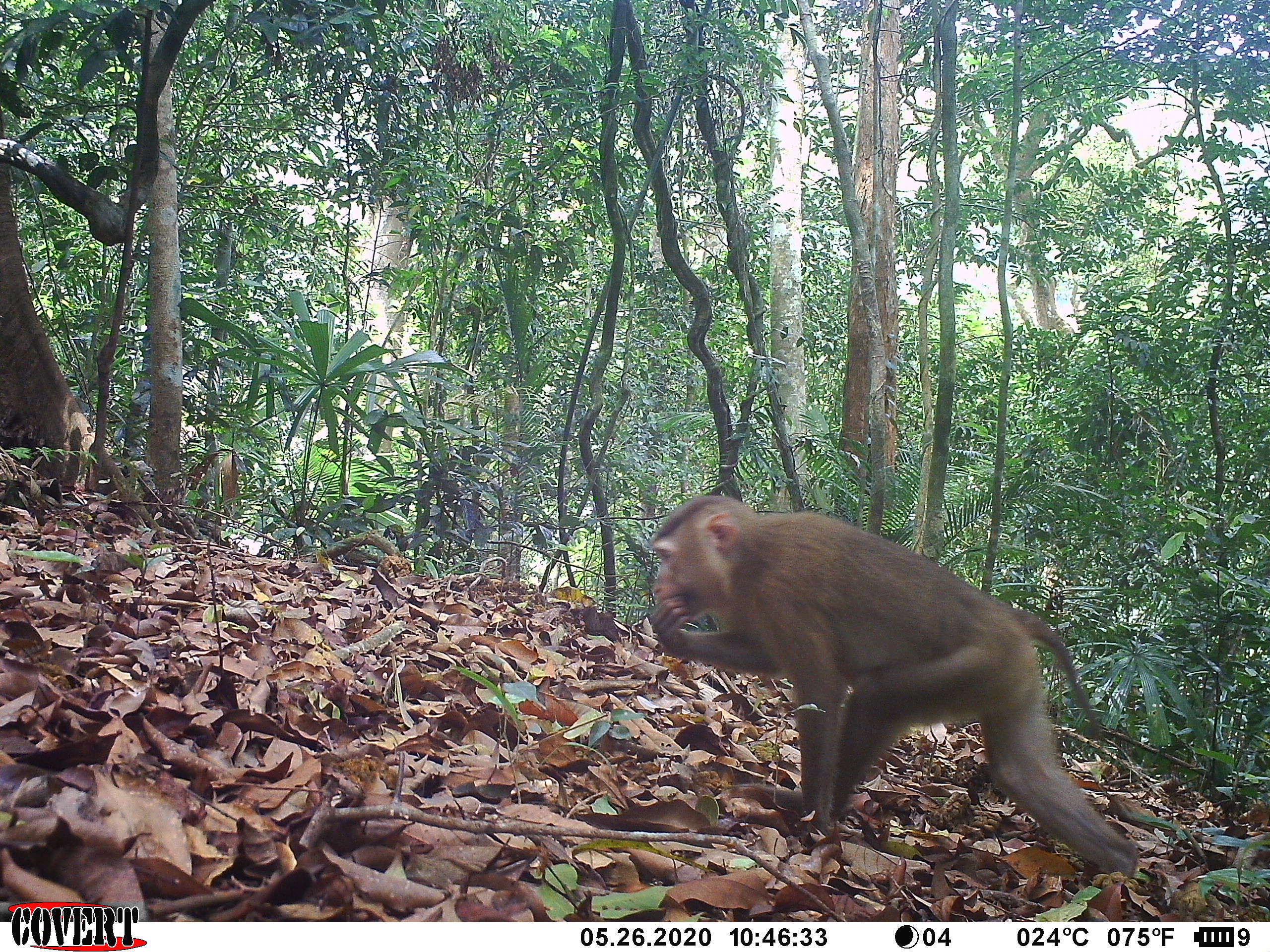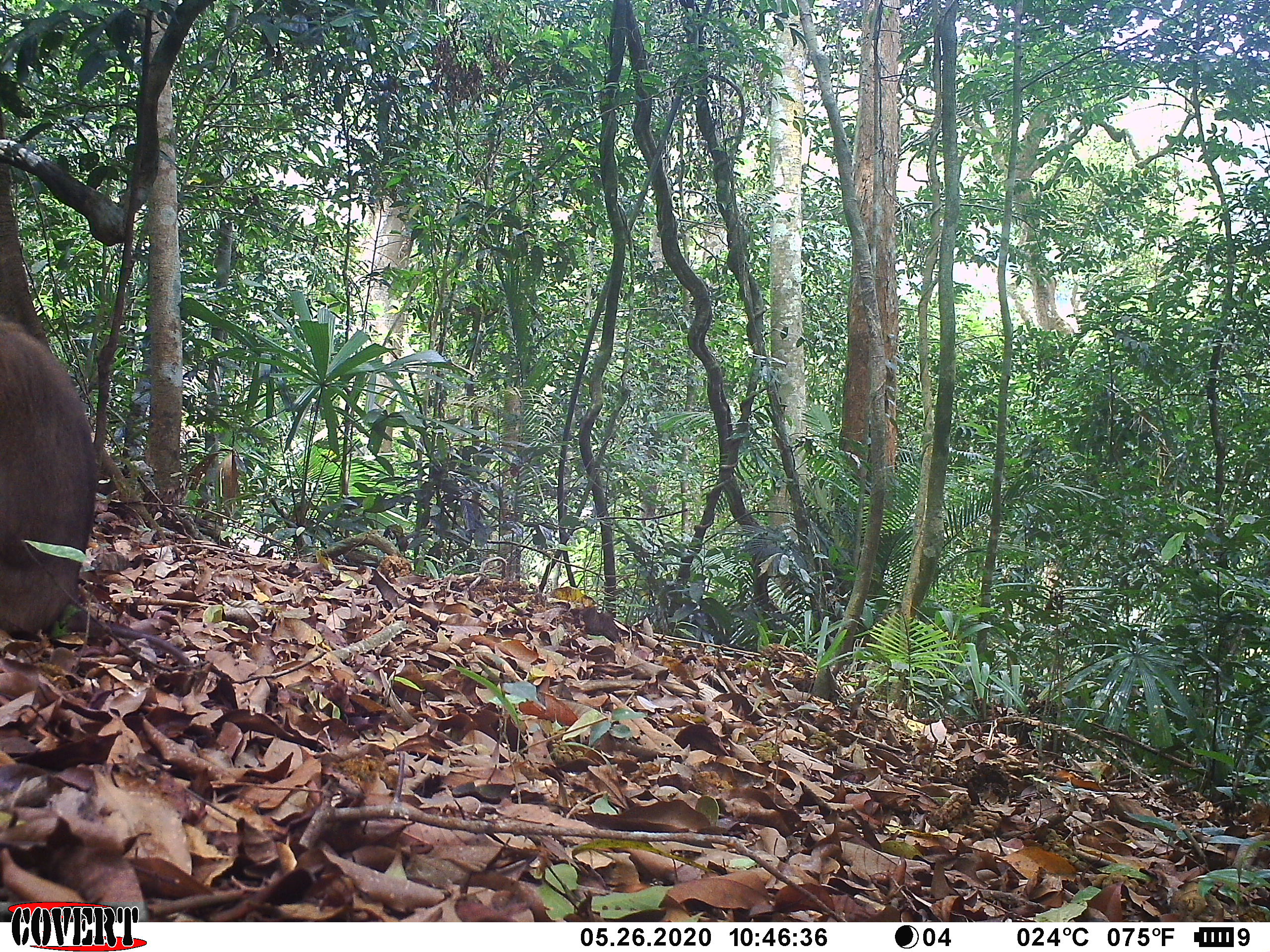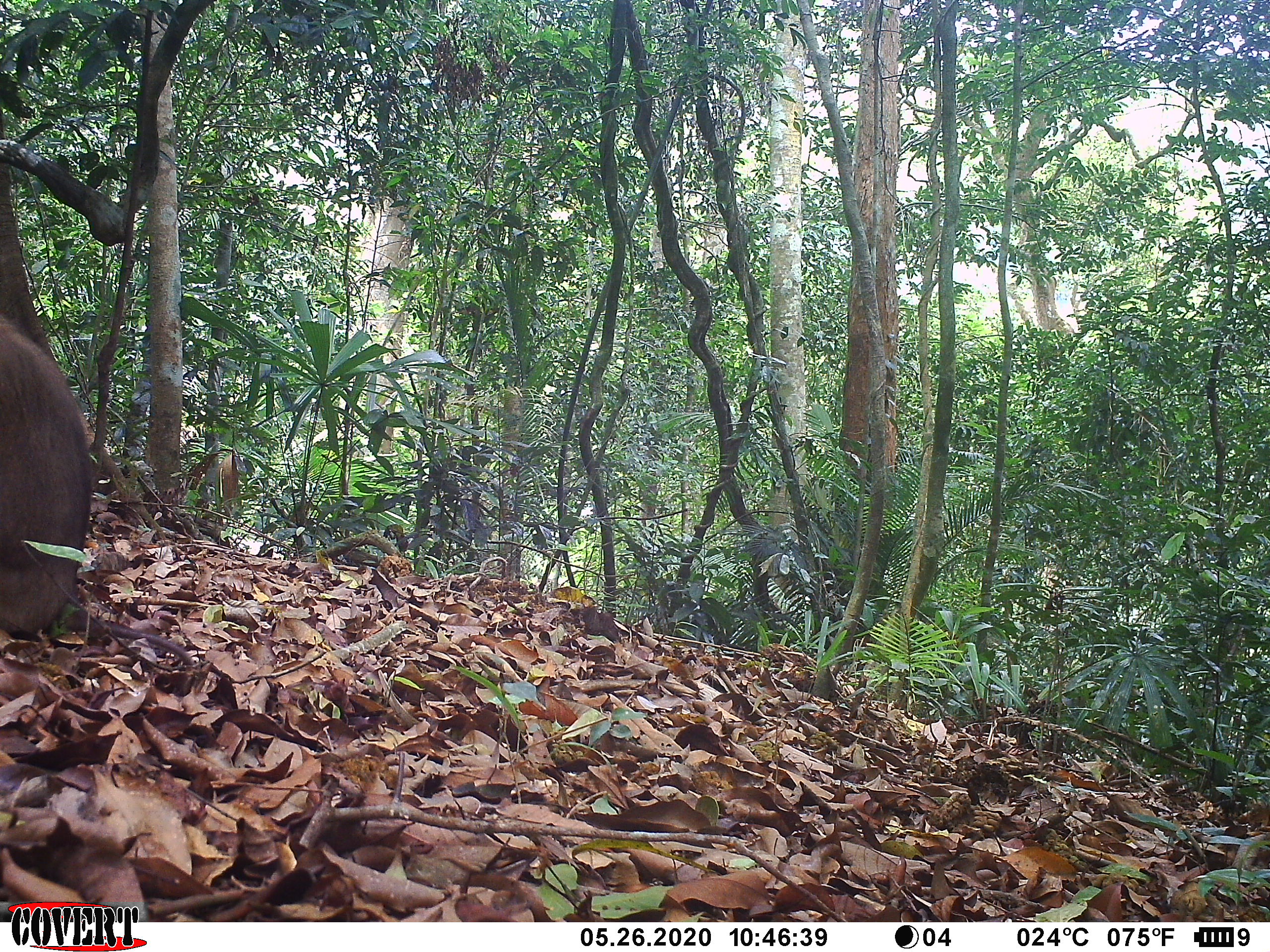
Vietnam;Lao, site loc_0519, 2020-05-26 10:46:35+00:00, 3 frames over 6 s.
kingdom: Animalia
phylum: Chordata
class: Mammalia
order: Primates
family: Cercopithecidae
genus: Macaca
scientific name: Macaca nemestrina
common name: pig-tailed macaque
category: pig tailed macaque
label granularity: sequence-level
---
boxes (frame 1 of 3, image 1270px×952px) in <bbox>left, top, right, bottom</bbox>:
pig tailed macaque: <bbox>648, 494, 1140, 883</bbox>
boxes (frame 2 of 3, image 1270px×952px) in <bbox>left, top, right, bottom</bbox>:
pig tailed macaque: <bbox>0, 317, 197, 672</bbox>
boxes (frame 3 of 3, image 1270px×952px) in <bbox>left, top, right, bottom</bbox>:
pig tailed macaque: <bbox>0, 317, 194, 666</bbox>